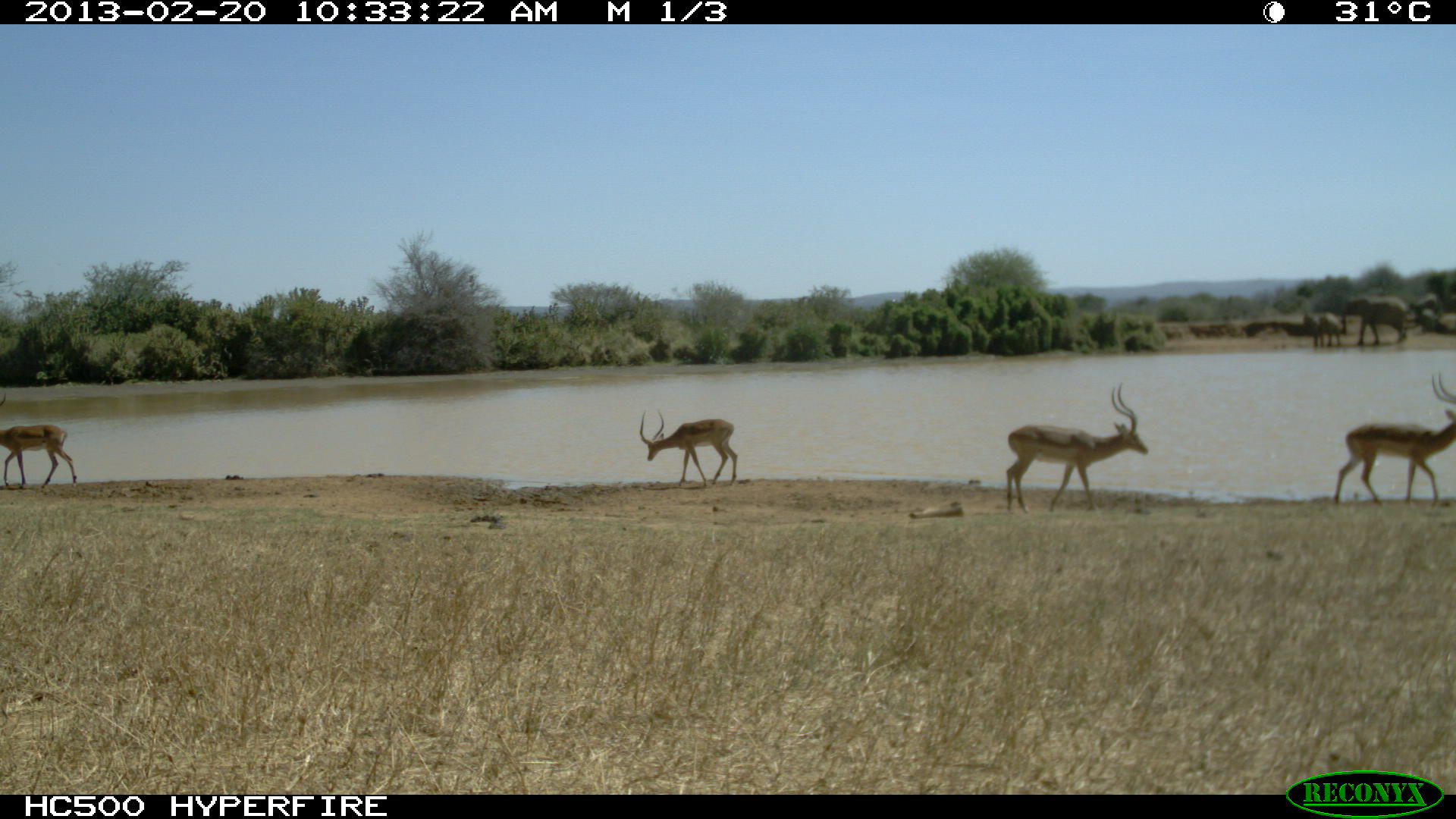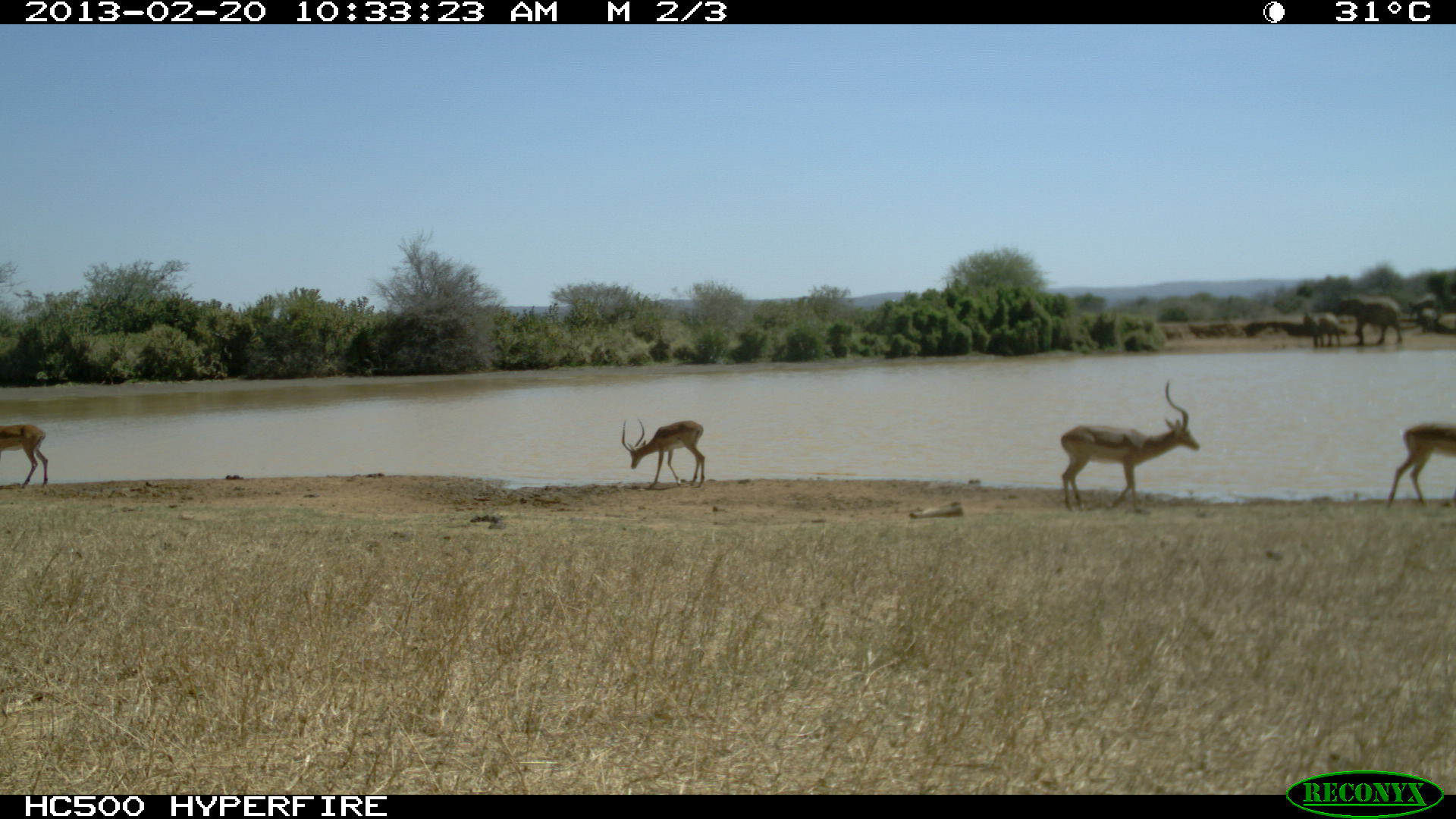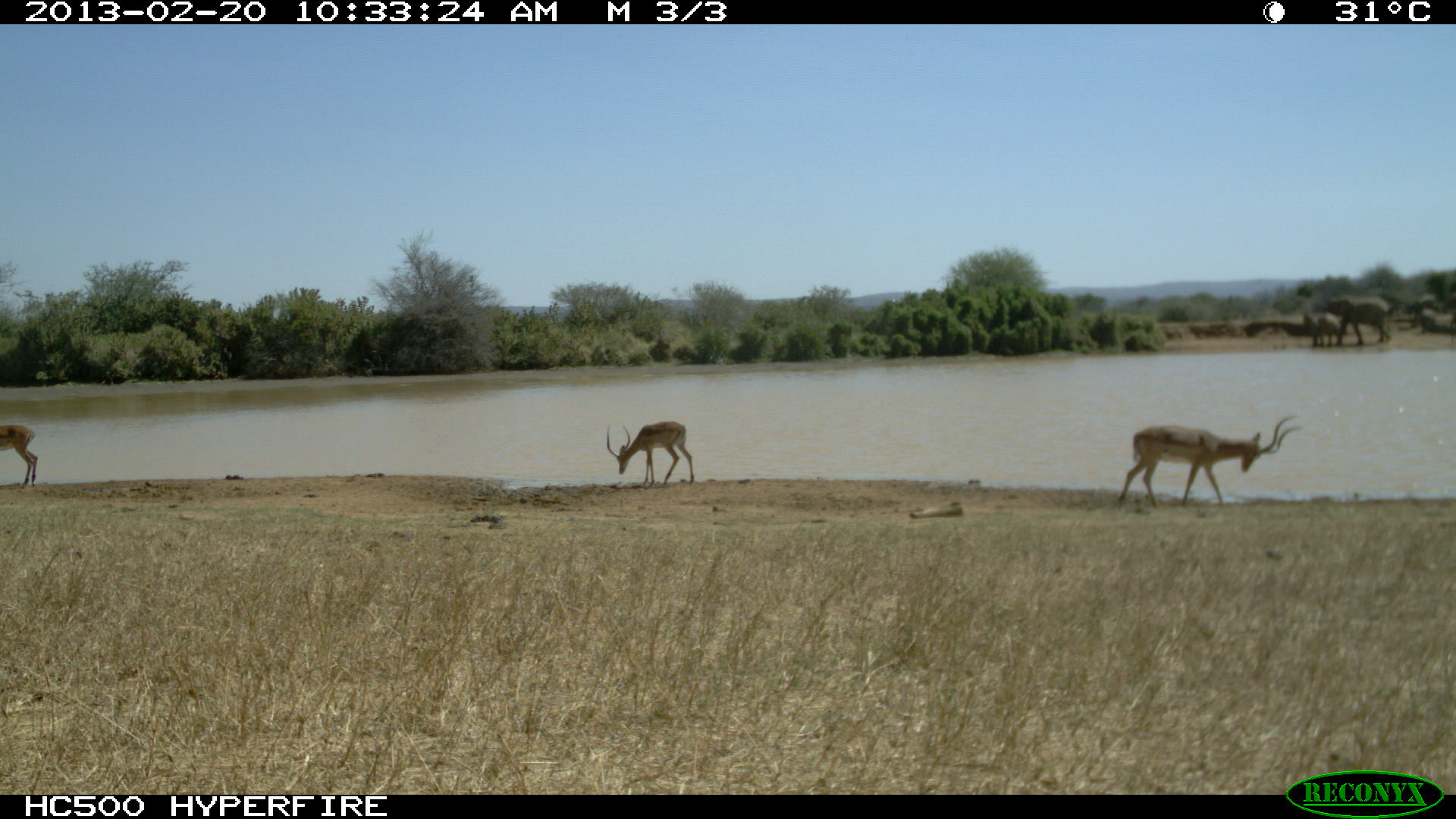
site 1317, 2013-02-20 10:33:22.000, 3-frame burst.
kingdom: Animalia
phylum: Chordata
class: Mammalia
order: Artiodactyla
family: Bovidae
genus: Aepyceros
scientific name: Aepyceros melampus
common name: impala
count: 4